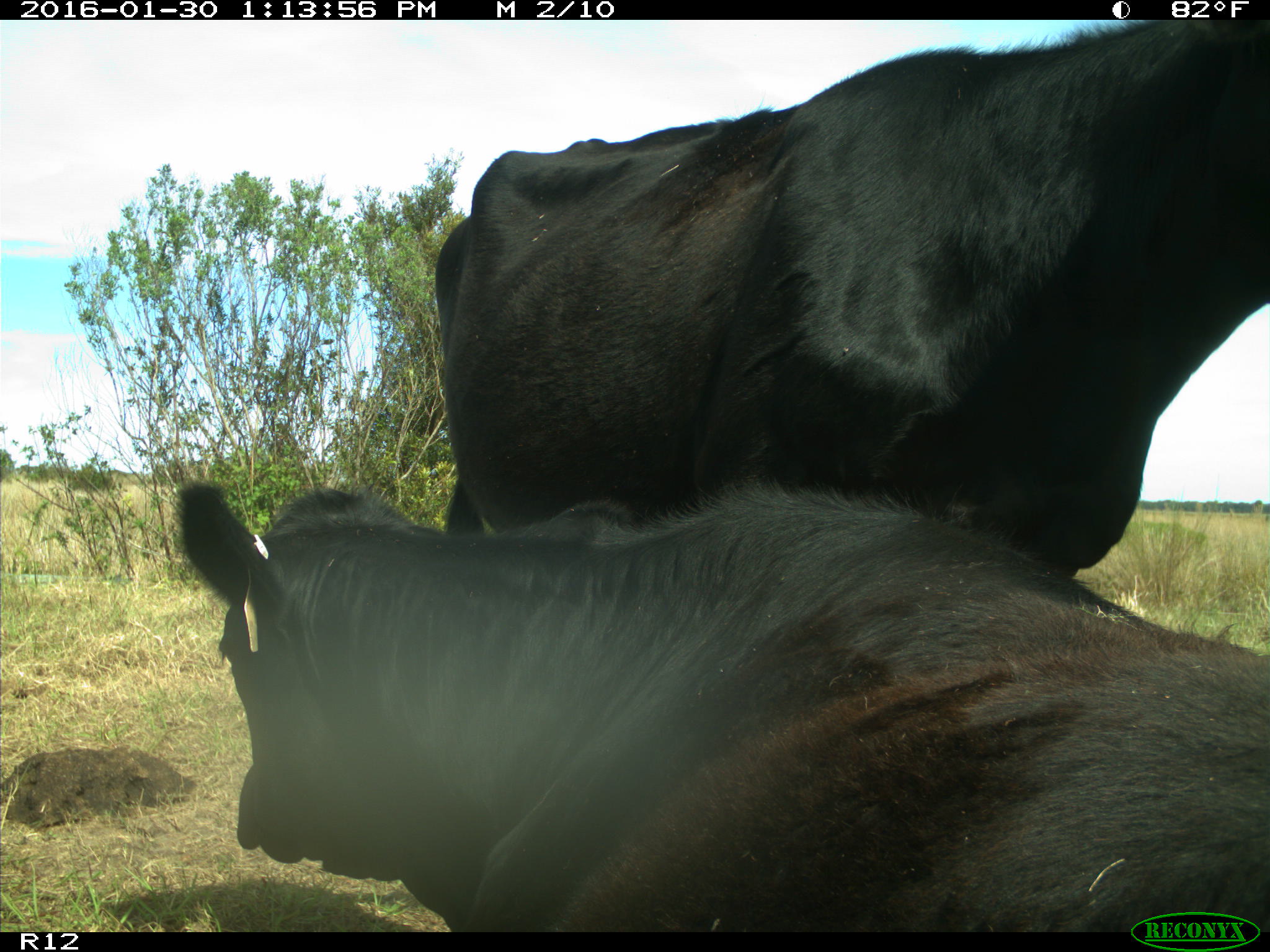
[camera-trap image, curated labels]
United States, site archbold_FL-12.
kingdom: Animalia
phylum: Chordata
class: Mammalia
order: Artiodactyla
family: Bovidae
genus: Bos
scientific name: Bos taurus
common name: domestic cow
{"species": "Bos taurus (domestic cow)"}